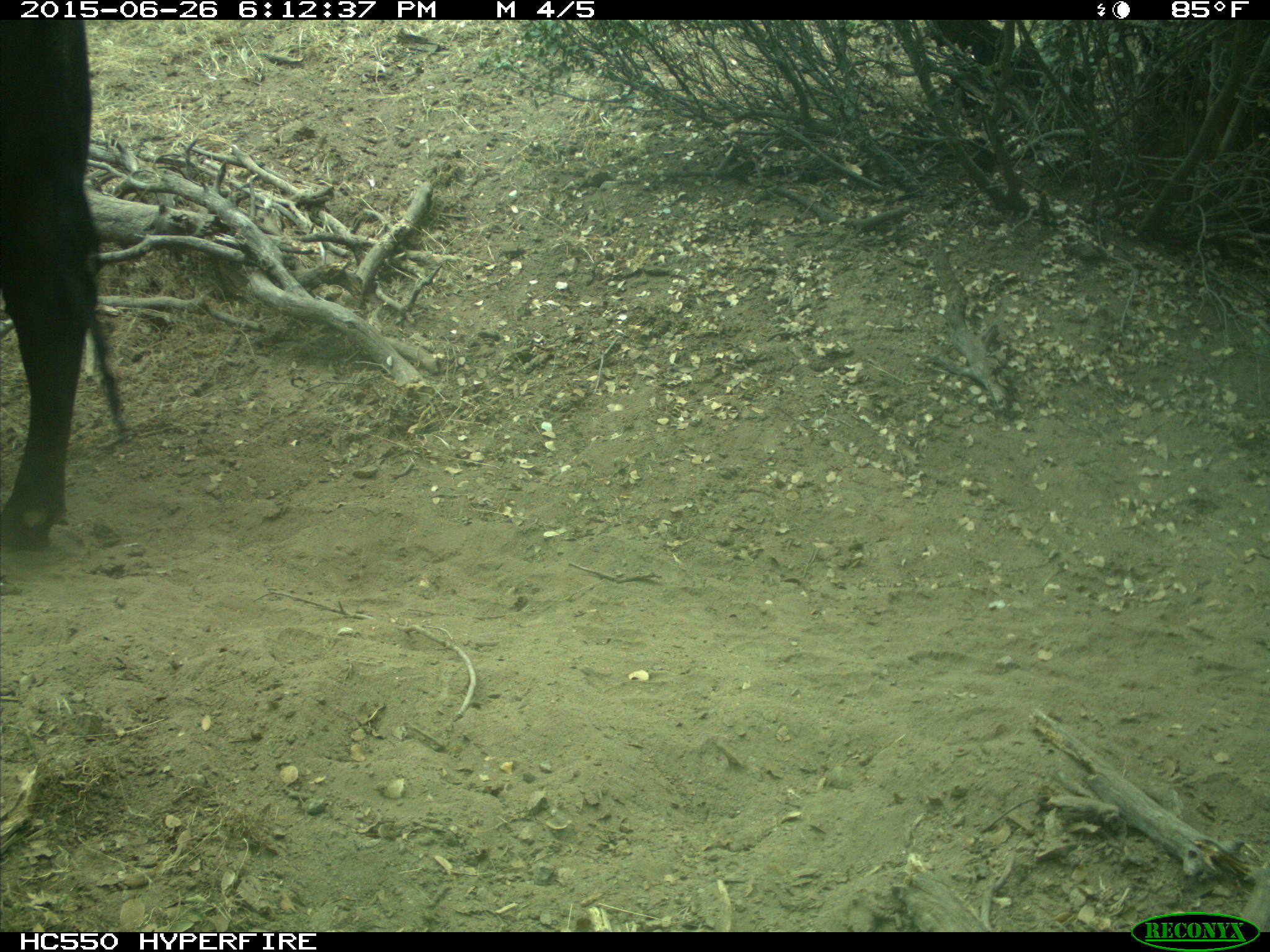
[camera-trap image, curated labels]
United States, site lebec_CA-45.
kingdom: Animalia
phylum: Chordata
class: Mammalia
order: Artiodactyla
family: Bovidae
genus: Bos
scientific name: Bos taurus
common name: domestic cow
Bos taurus (domestic cow).